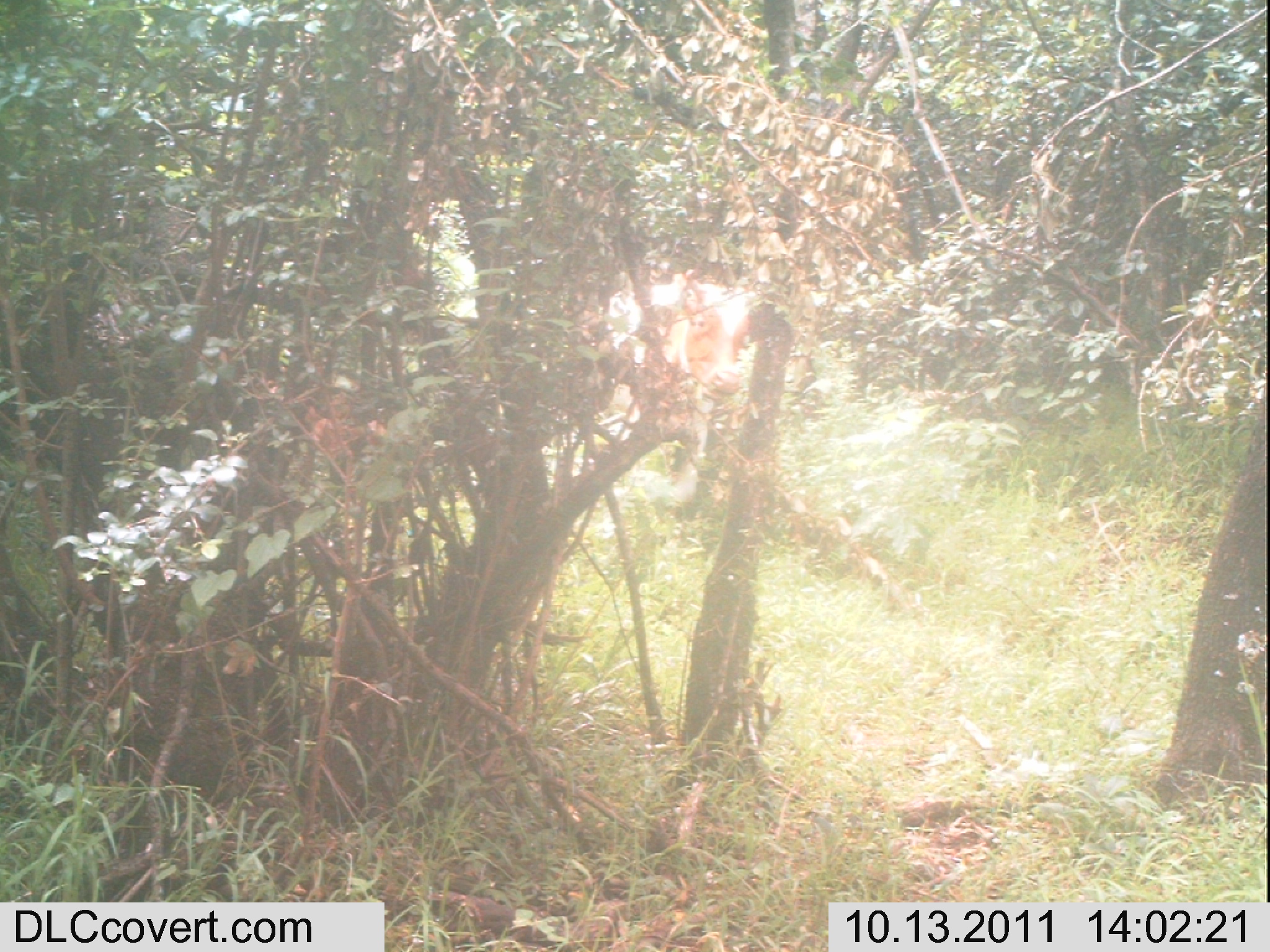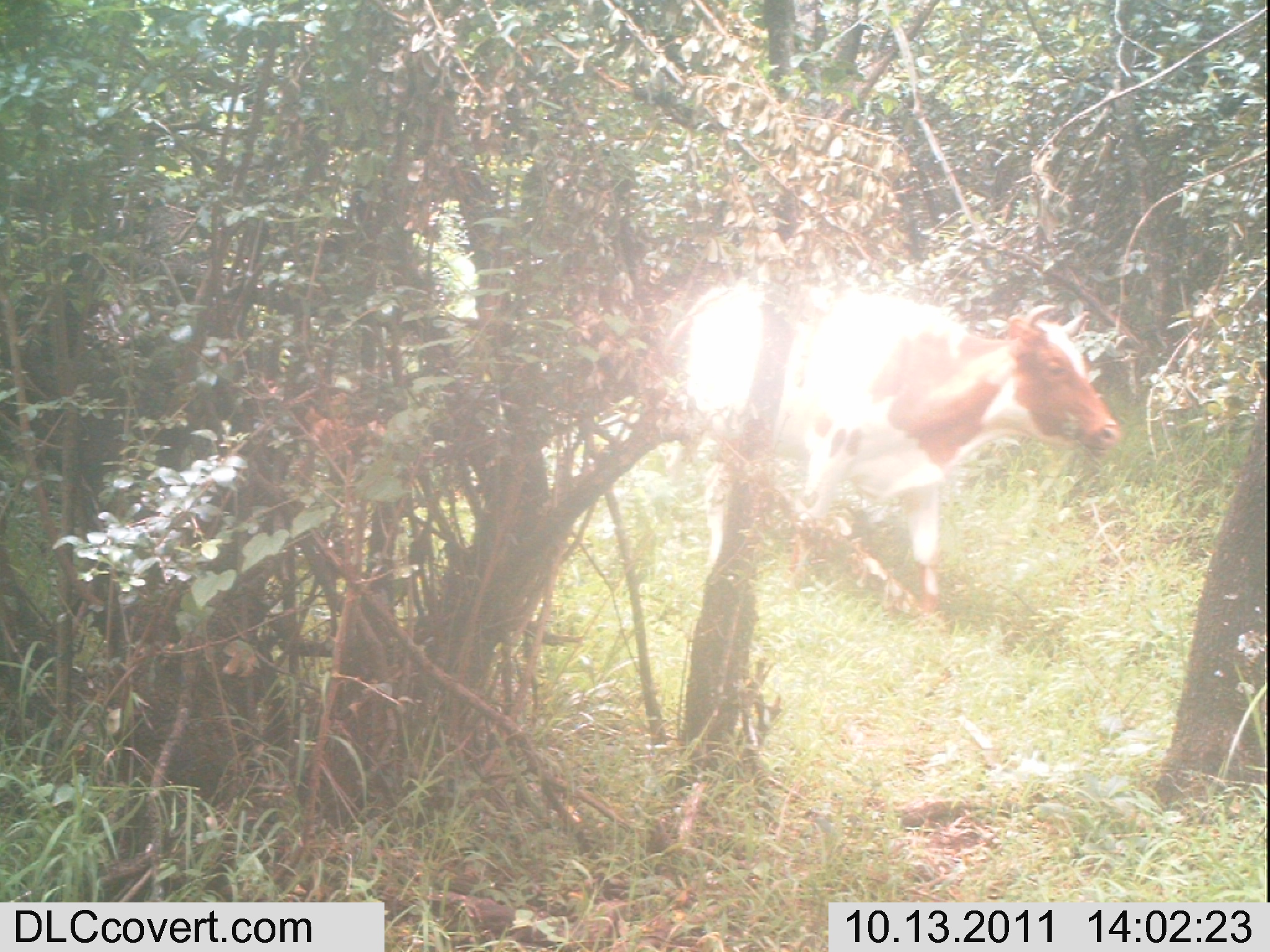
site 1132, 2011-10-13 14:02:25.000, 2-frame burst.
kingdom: Animalia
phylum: Chordata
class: Mammalia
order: Artiodactyla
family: Bovidae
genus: Bos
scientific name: Bos taurus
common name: domestic cattle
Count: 1.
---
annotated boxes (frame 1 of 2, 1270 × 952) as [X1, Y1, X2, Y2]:
bos taurus: [576, 274, 761, 508]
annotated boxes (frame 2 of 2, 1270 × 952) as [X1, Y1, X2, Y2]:
bos taurus: [663, 280, 1121, 624]